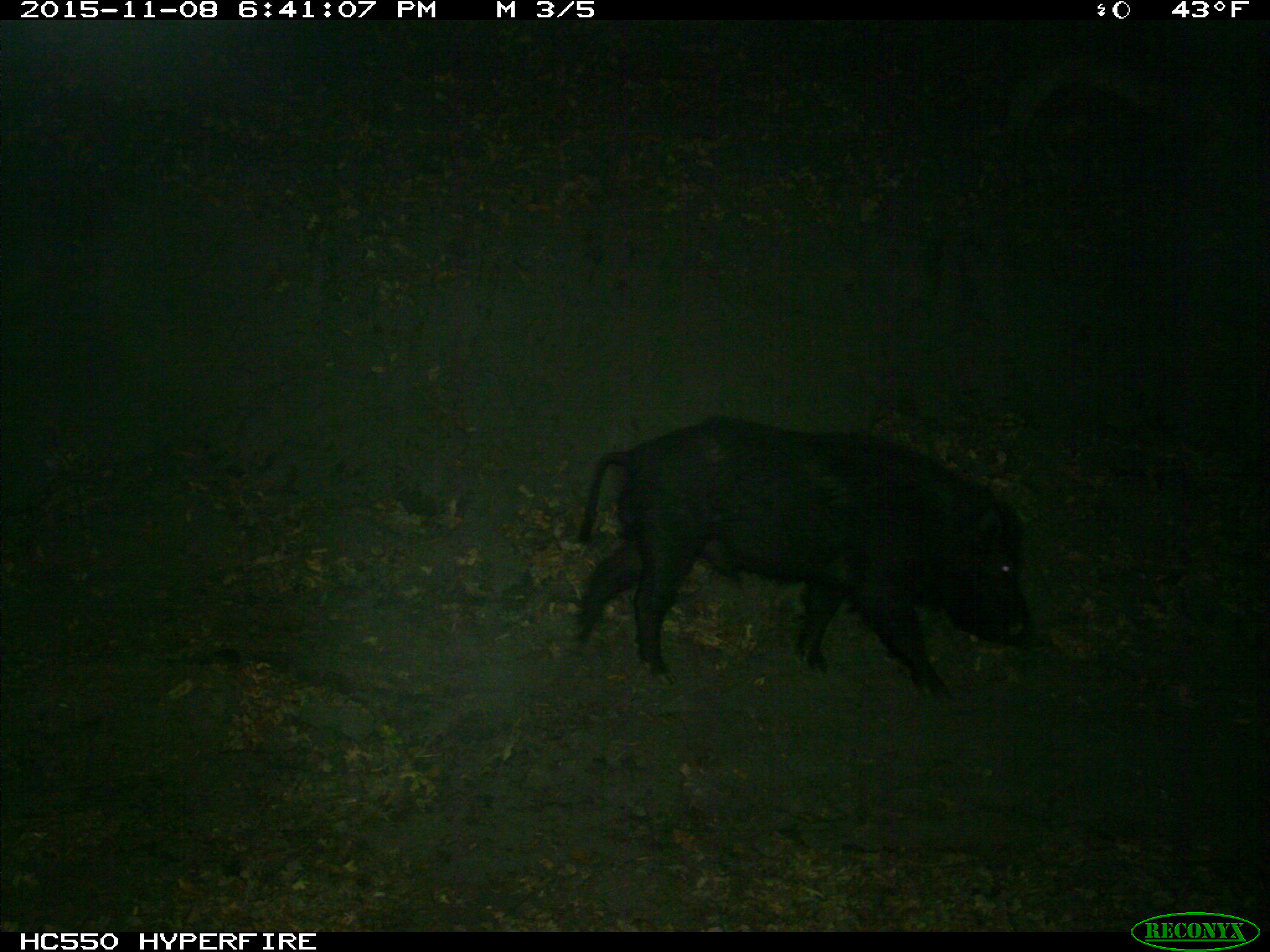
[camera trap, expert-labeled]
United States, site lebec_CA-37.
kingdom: Animalia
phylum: Chordata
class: Mammalia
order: Artiodactyla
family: Suidae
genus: Sus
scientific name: Sus scrofa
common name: wild boar